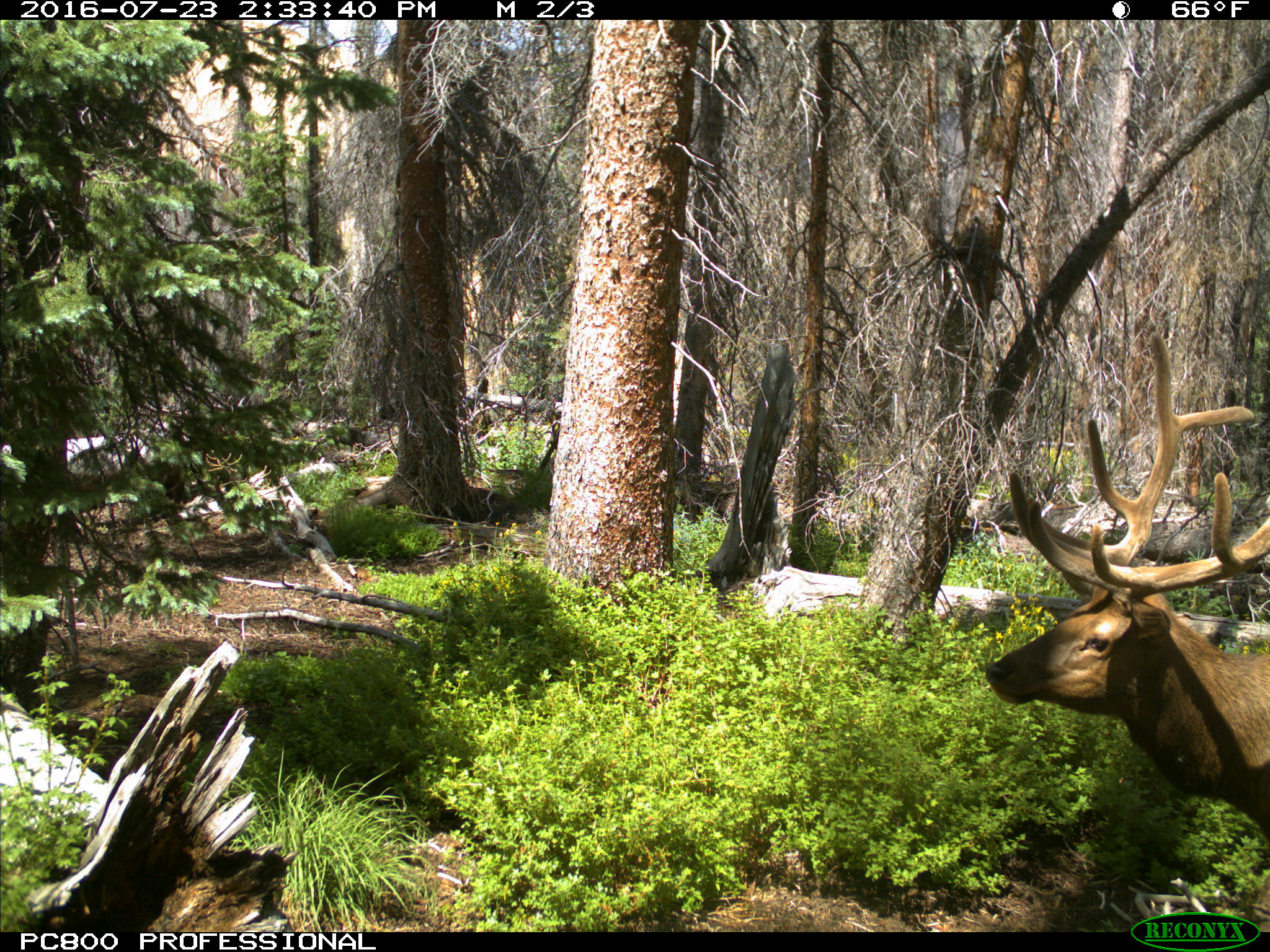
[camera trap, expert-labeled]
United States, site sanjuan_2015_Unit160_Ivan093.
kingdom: Animalia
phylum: Chordata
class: Mammalia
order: Artiodactyla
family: Cervidae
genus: Cervus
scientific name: Cervus elaphus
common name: red deer